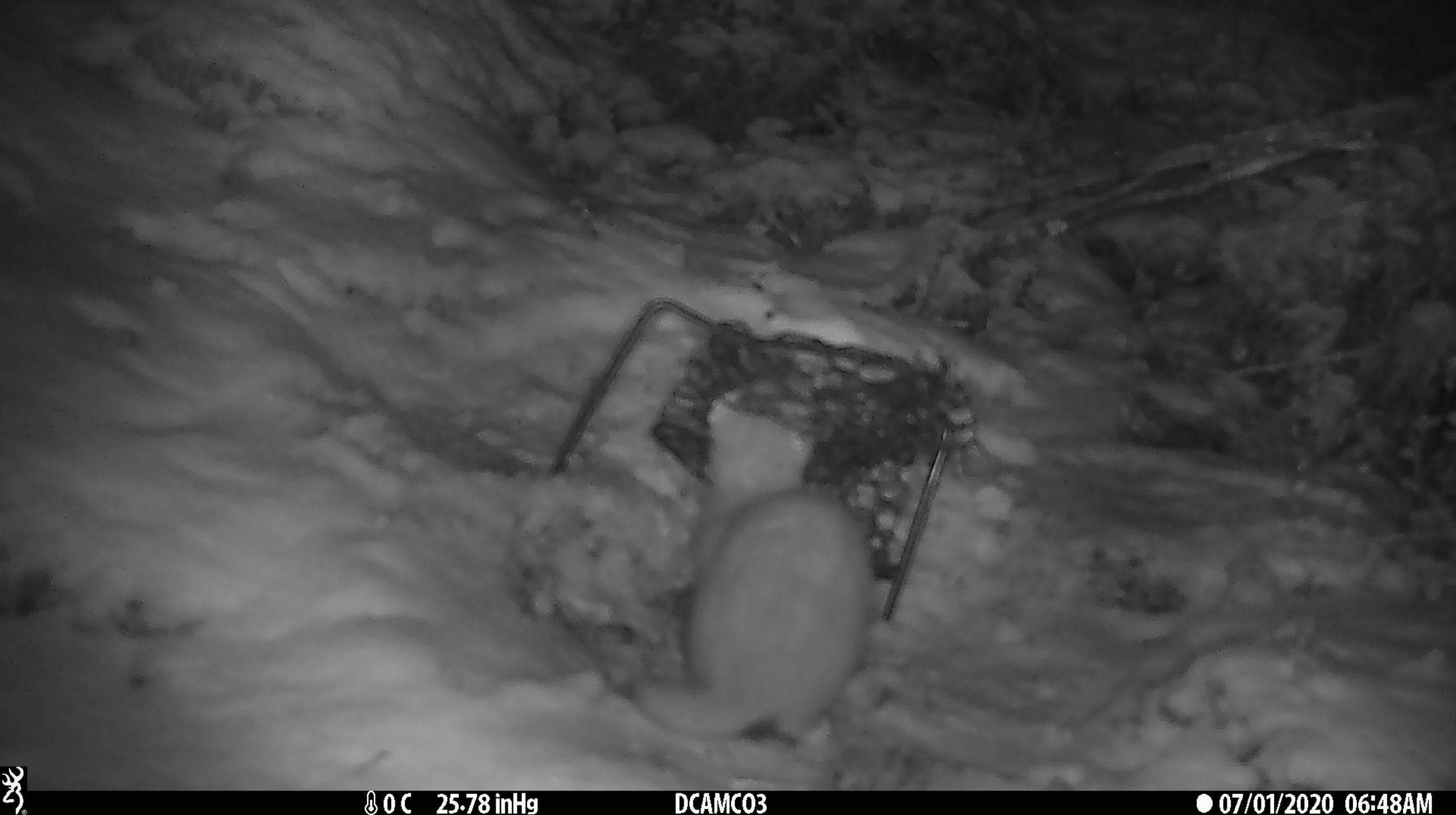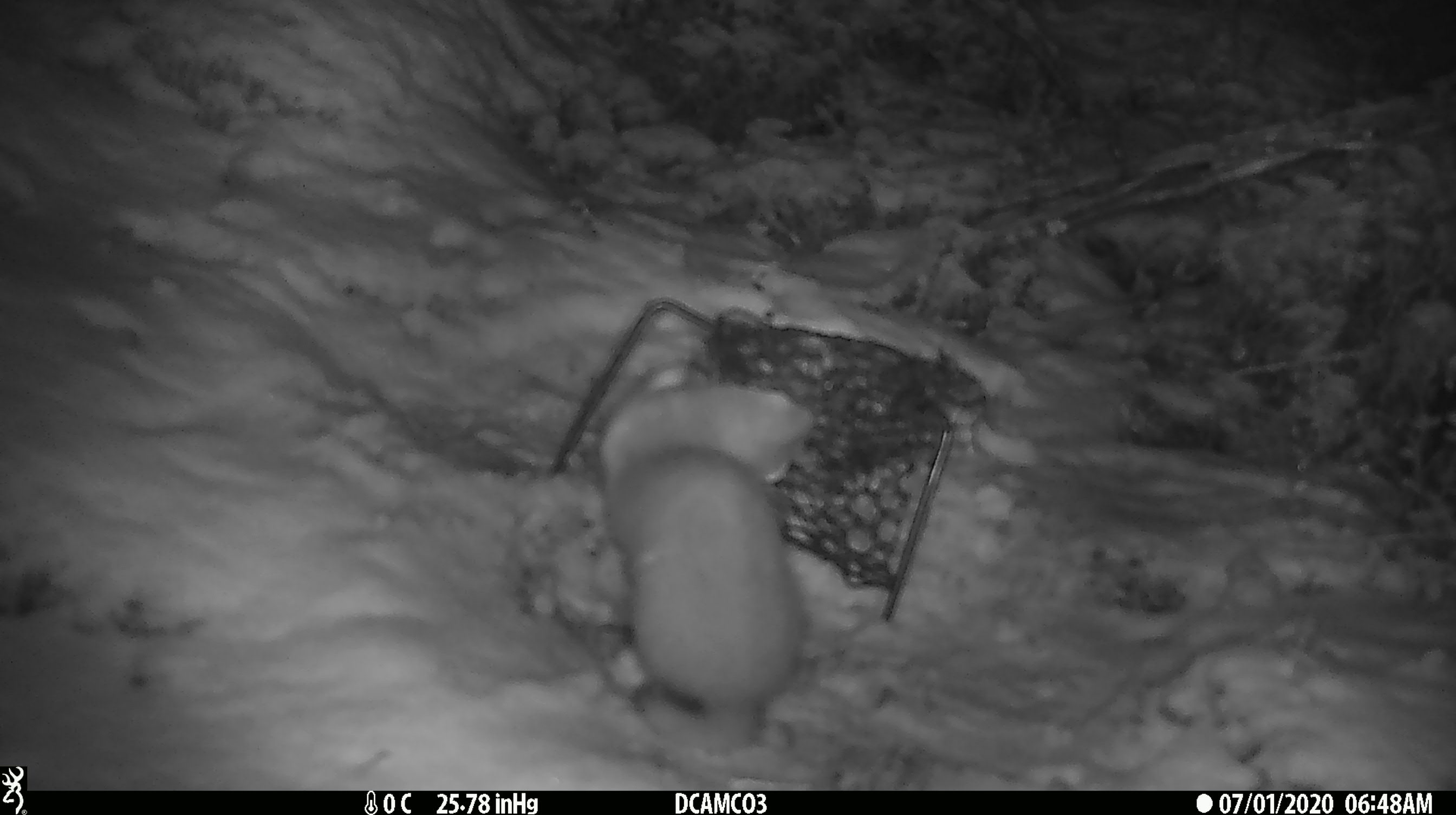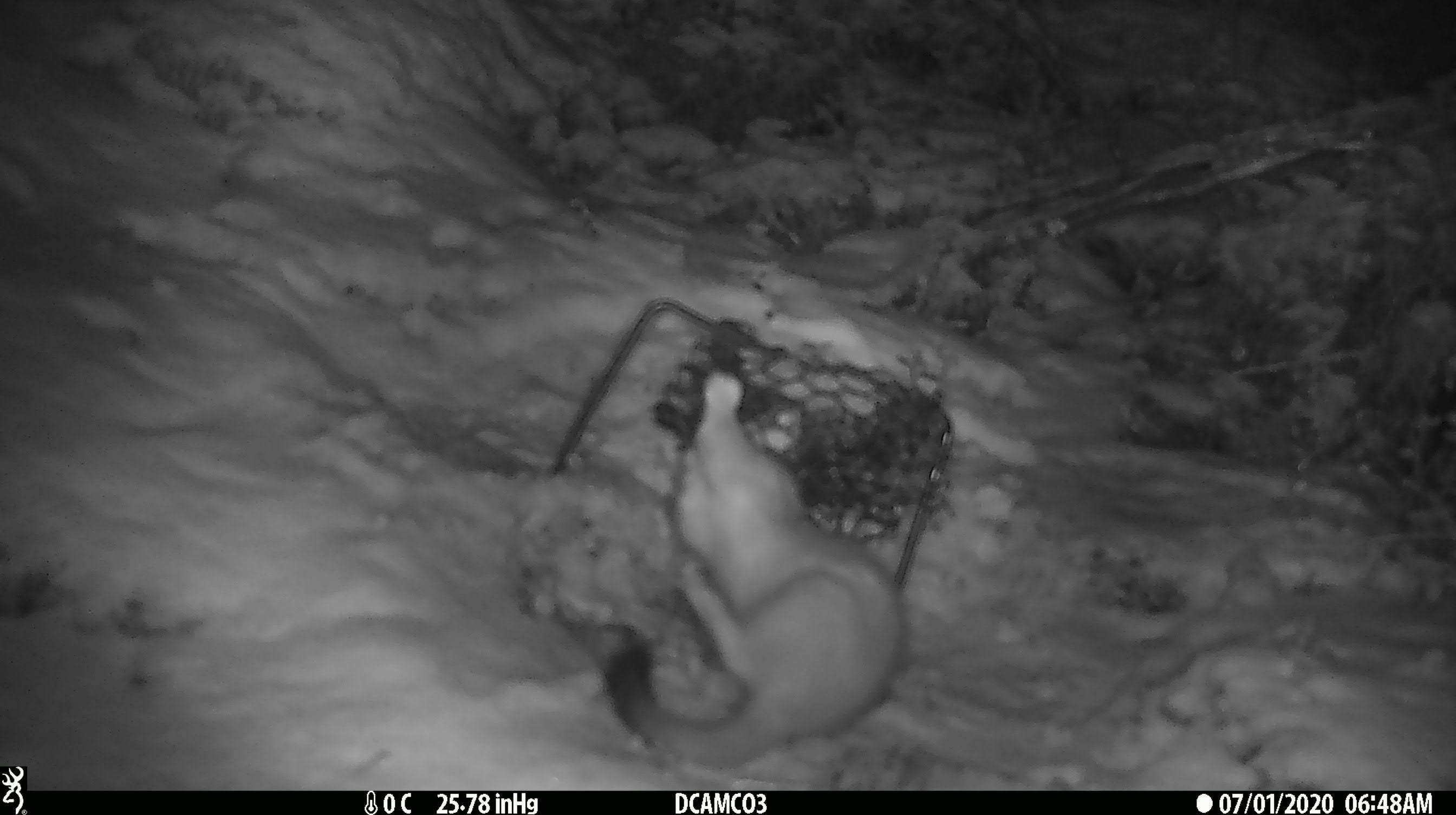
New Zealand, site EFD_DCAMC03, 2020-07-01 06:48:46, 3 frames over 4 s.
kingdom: Animalia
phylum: Chordata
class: Mammalia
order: Carnivora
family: Mustelidae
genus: Mustela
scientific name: Mustela erminea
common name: stoat